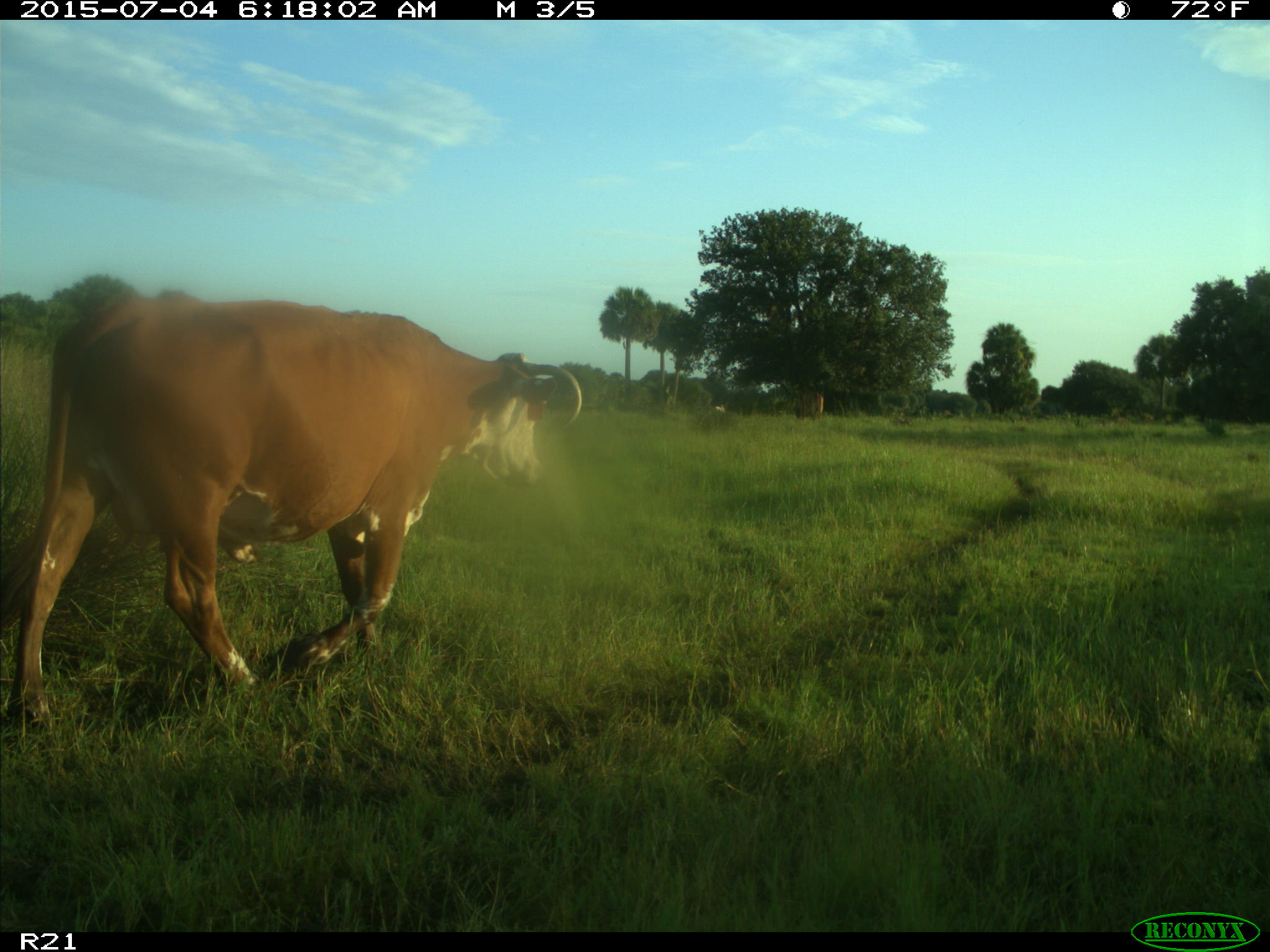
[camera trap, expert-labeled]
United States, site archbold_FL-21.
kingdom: Animalia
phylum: Chordata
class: Mammalia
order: Artiodactyla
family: Bovidae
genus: Bos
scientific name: Bos taurus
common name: domestic cow